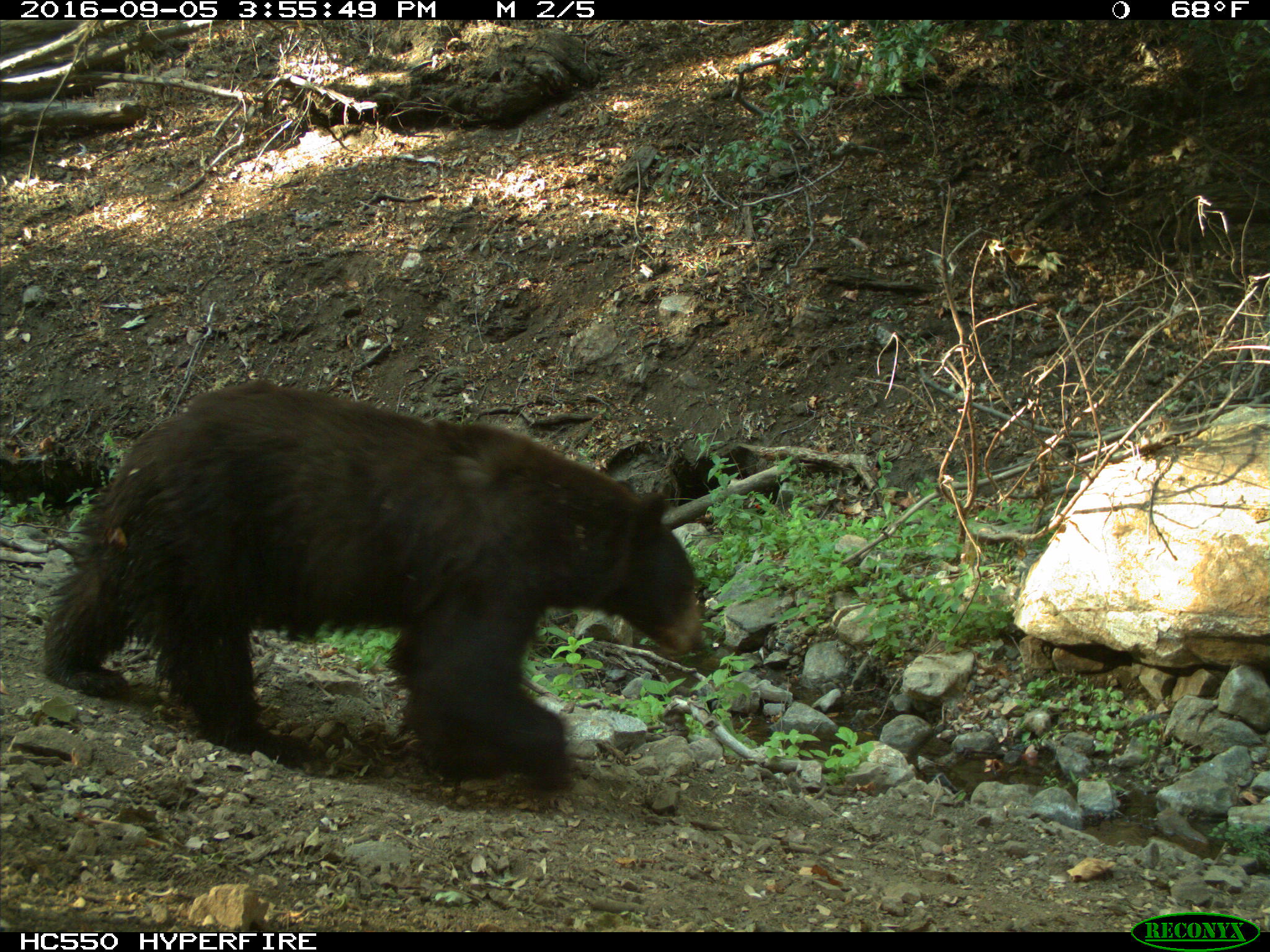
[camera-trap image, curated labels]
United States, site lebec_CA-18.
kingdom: Animalia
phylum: Chordata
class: Mammalia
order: Carnivora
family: Ursidae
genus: Ursus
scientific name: Ursus americanus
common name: american black bear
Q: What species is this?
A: Ursus americanus (american black bear).